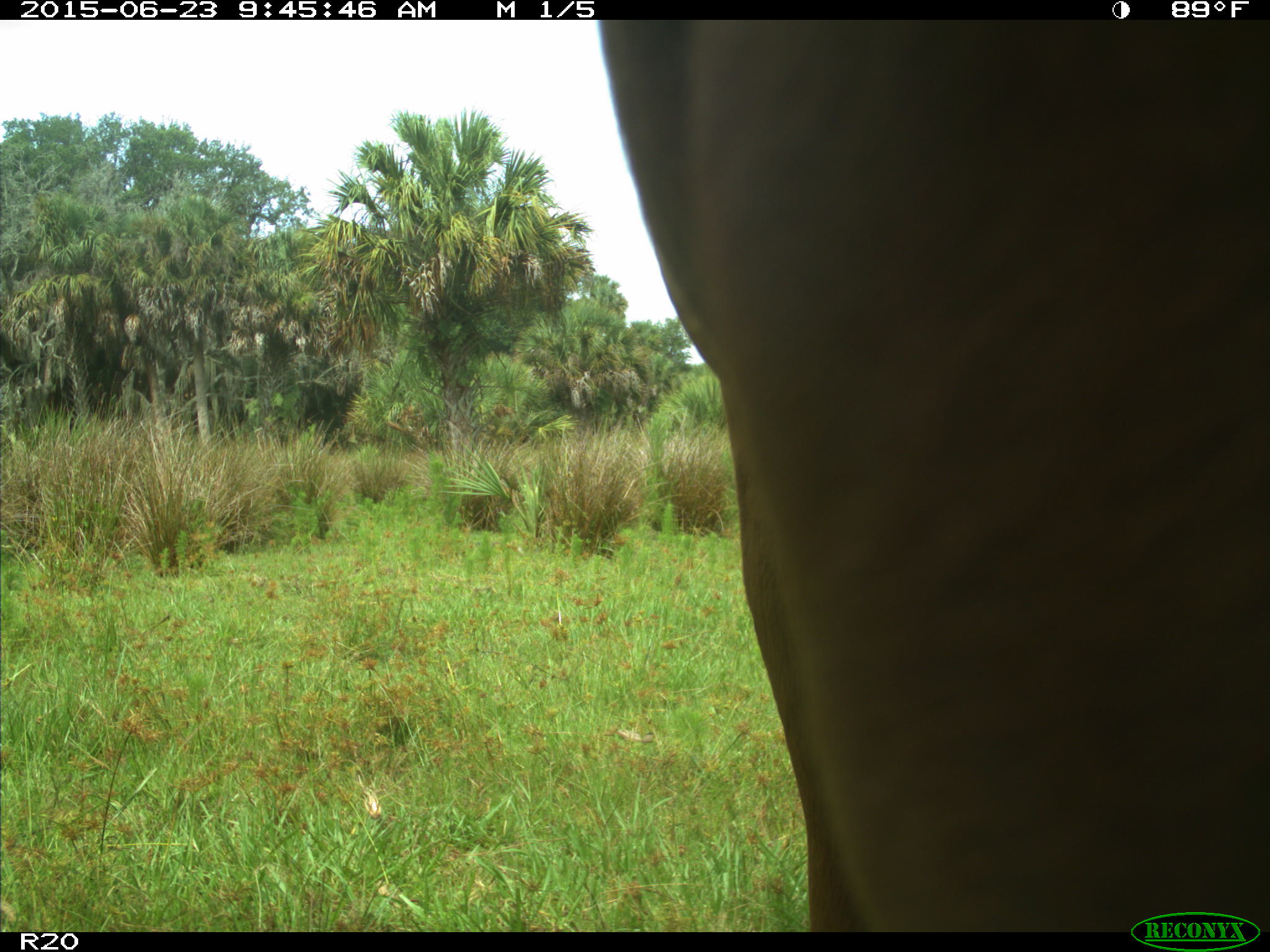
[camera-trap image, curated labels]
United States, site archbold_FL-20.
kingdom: Animalia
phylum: Chordata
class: Mammalia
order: Artiodactyla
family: Bovidae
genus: Bos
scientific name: Bos taurus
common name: domestic cow